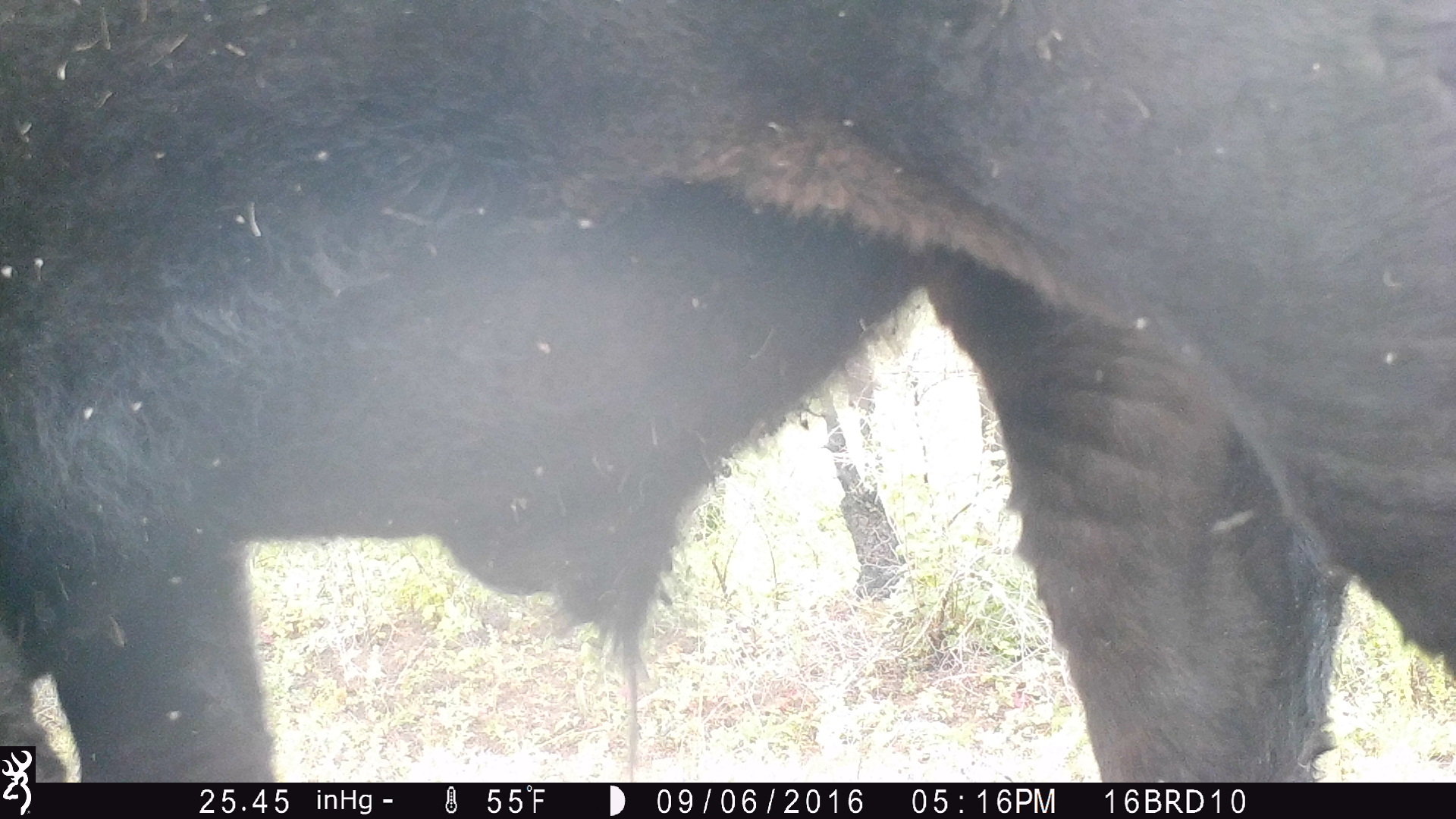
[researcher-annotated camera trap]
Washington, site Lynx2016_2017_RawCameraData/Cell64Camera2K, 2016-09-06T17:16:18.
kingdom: Animalia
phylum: Chordata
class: Mammalia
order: Artiodactyla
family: Bovidae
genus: Bos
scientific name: Bos taurus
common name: domestic cattle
Domestic cattle (Bos taurus). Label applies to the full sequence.